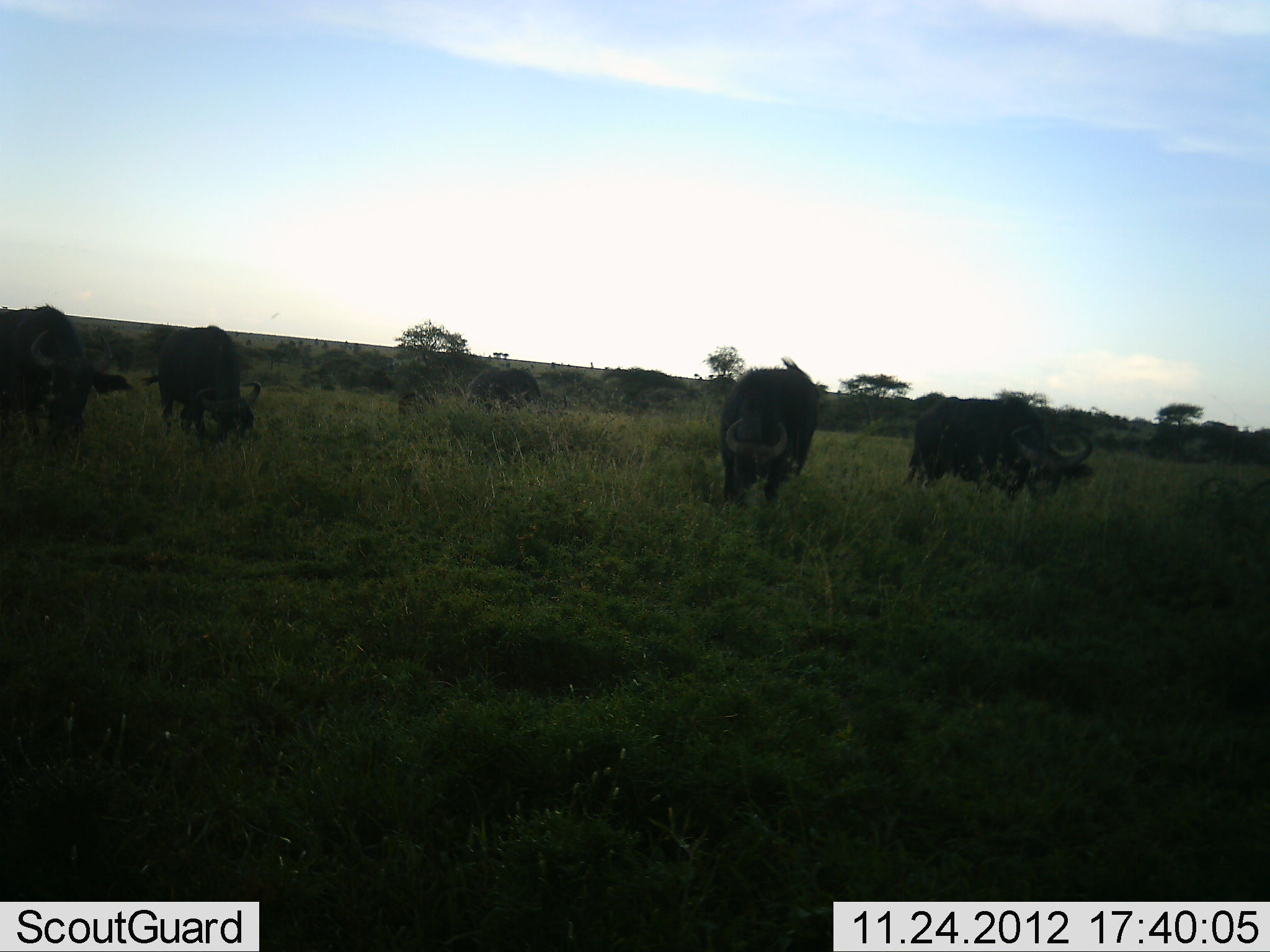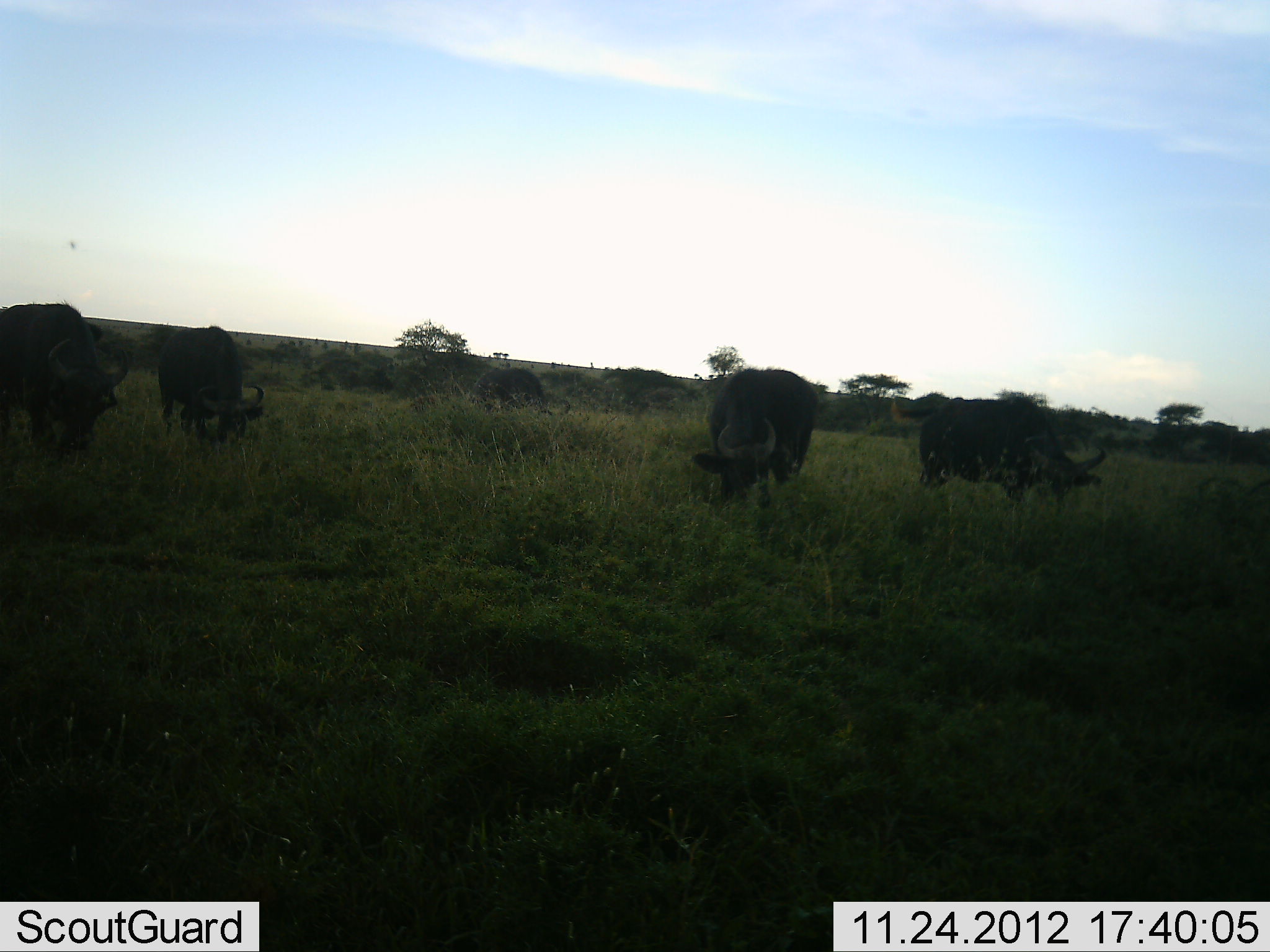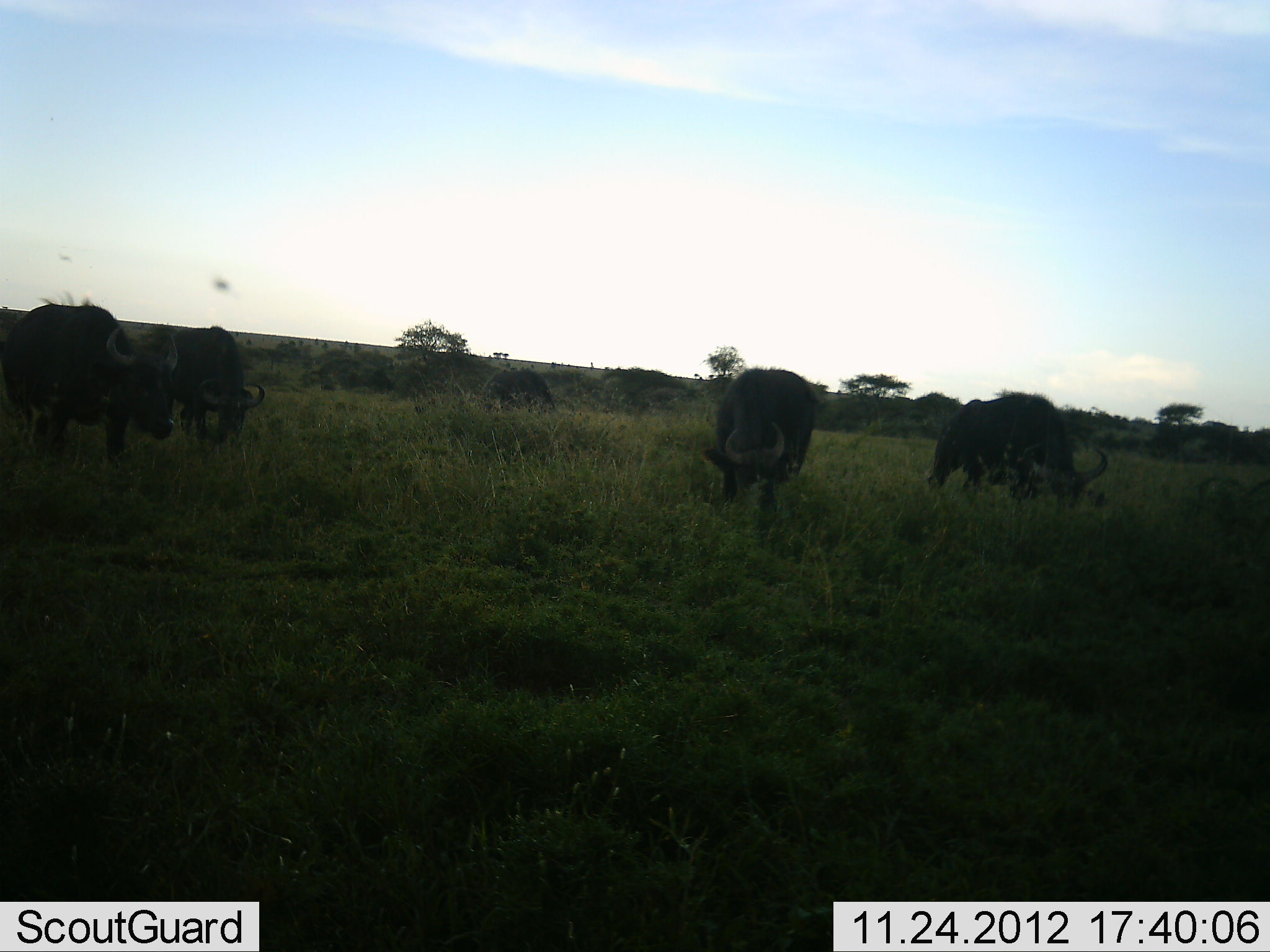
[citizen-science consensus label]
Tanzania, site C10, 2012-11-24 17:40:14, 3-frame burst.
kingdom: Animalia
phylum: Chordata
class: Mammalia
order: Artiodactyla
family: Bovidae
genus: Syncerus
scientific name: Syncerus caffer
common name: cape buffalo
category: buffalo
Buffalo (cape buffalo) (Syncerus caffer), count 6. Behavior (volunteer vote fractions): standing 20%, resting 0%, moving 40%, interacting 0%. Young present (vote fraction): 40%. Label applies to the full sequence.